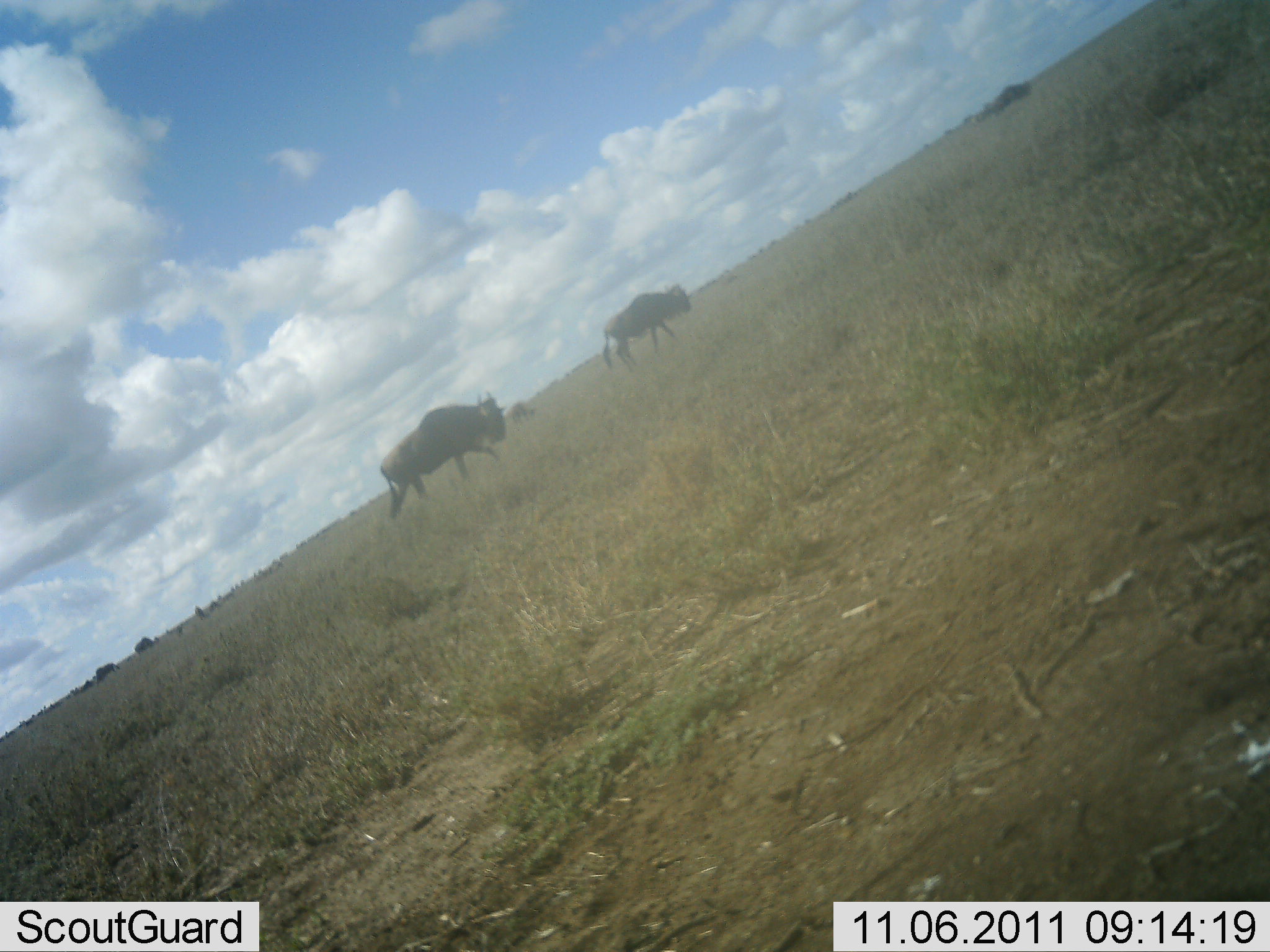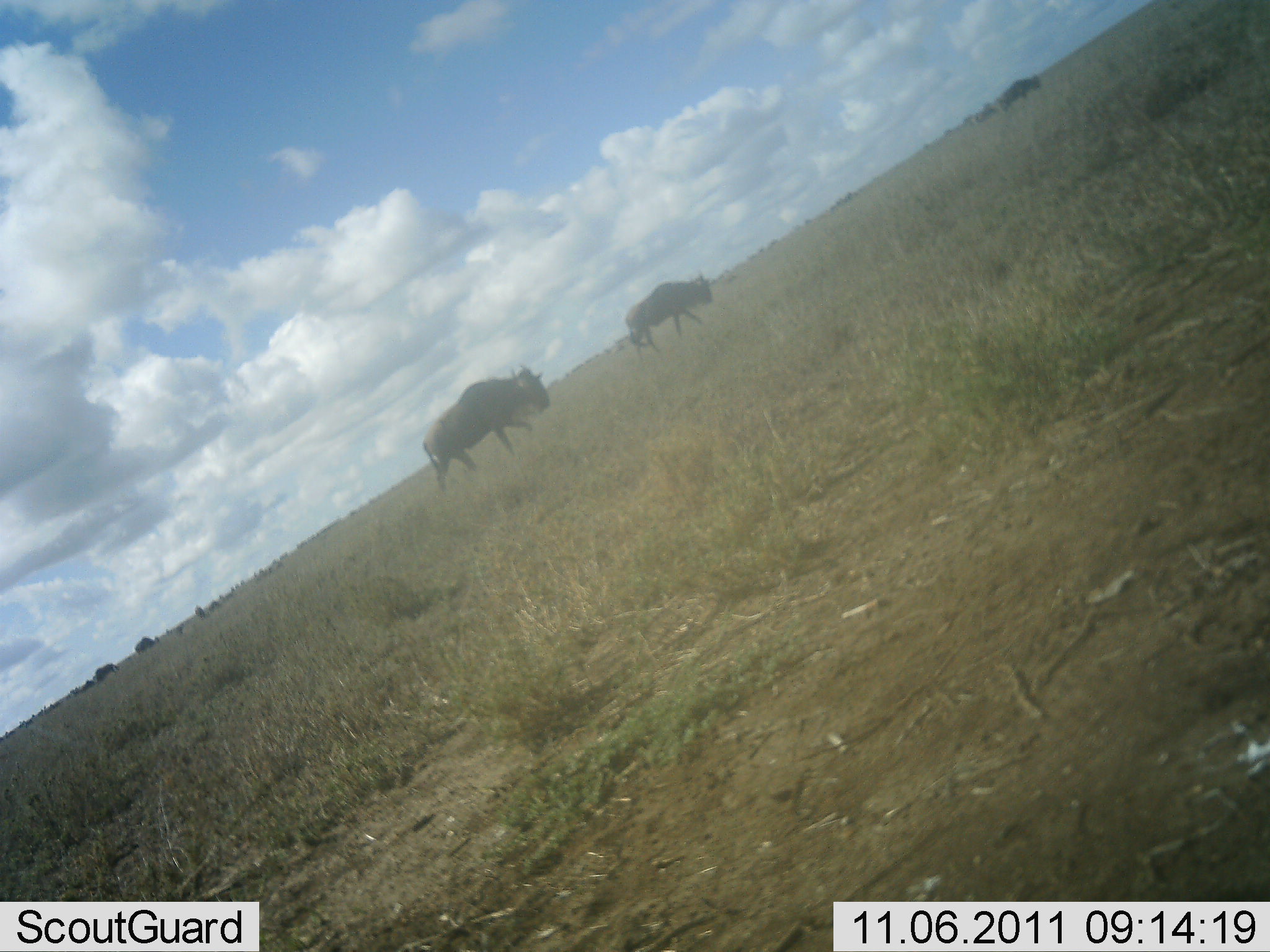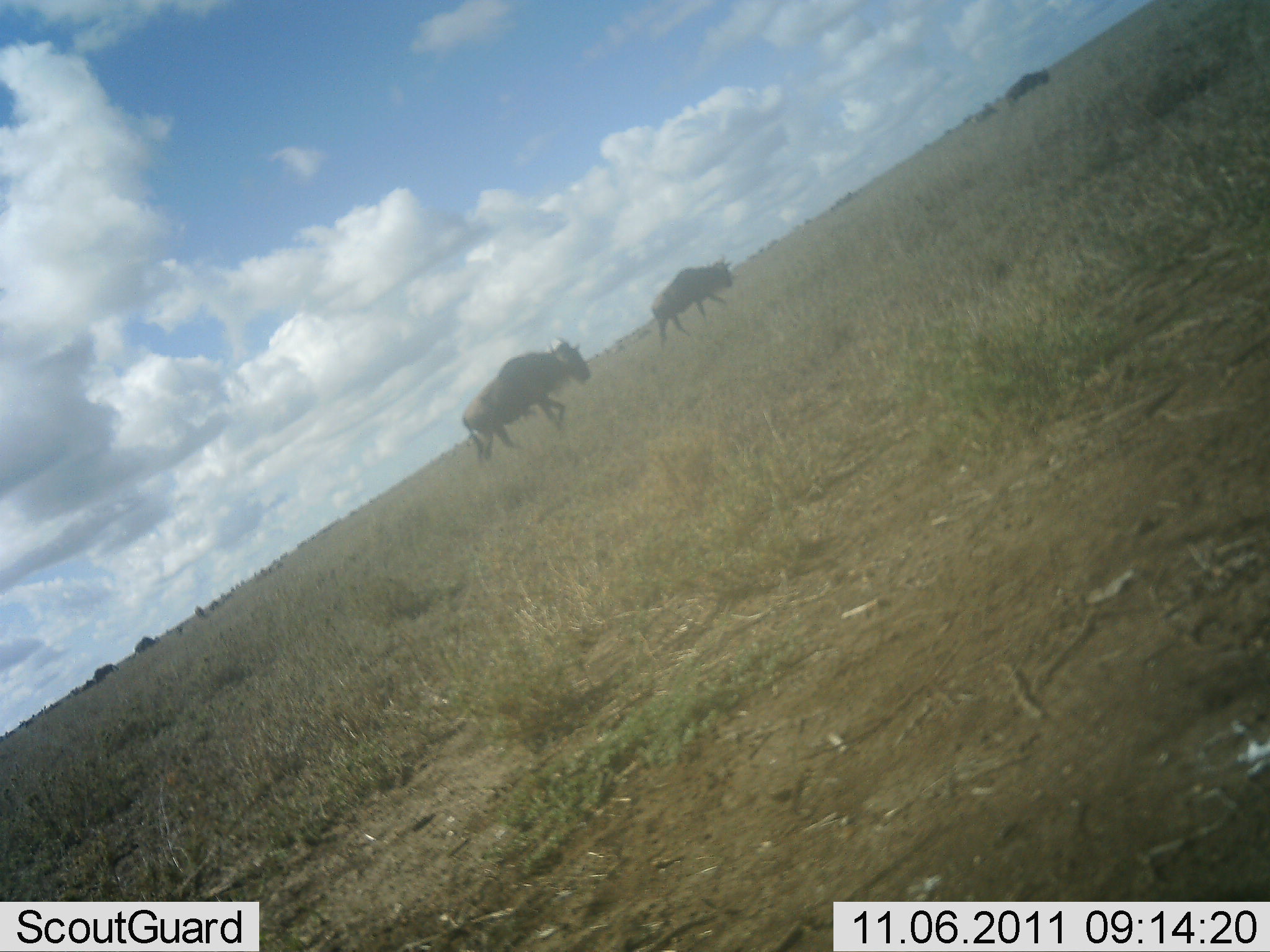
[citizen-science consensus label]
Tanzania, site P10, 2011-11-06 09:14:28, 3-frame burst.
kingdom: Animalia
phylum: Chordata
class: Mammalia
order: Artiodactyla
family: Bovidae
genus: Connochaetes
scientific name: Connochaetes taurinus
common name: blue wildebeest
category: wildebeest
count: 3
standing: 20%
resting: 0%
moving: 100%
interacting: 0%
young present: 0%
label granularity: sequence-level